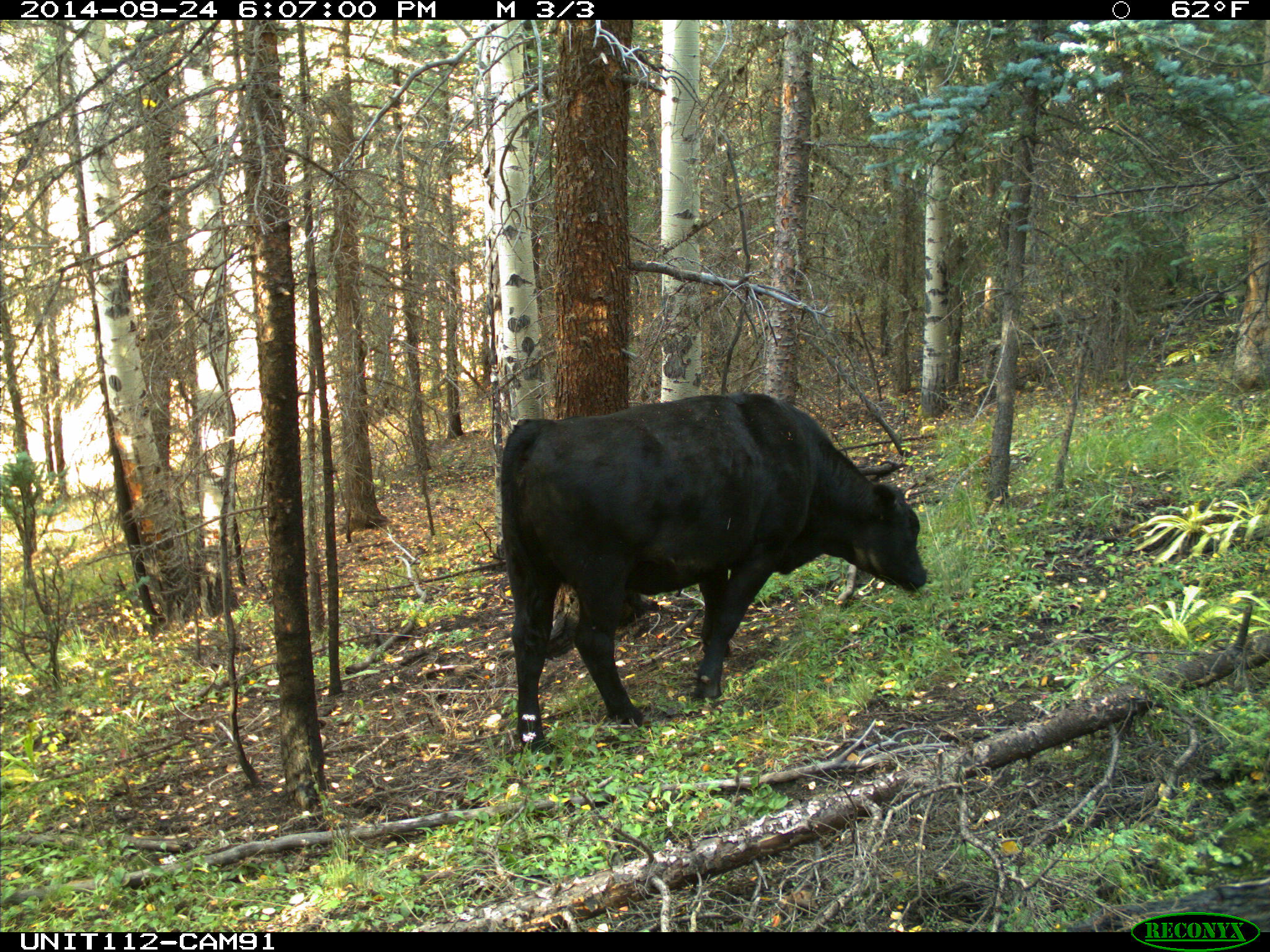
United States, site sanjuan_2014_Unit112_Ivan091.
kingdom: Animalia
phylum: Chordata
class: Mammalia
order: Artiodactyla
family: Bovidae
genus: Bos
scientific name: Bos taurus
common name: domestic cow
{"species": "Bos taurus (domestic cow)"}